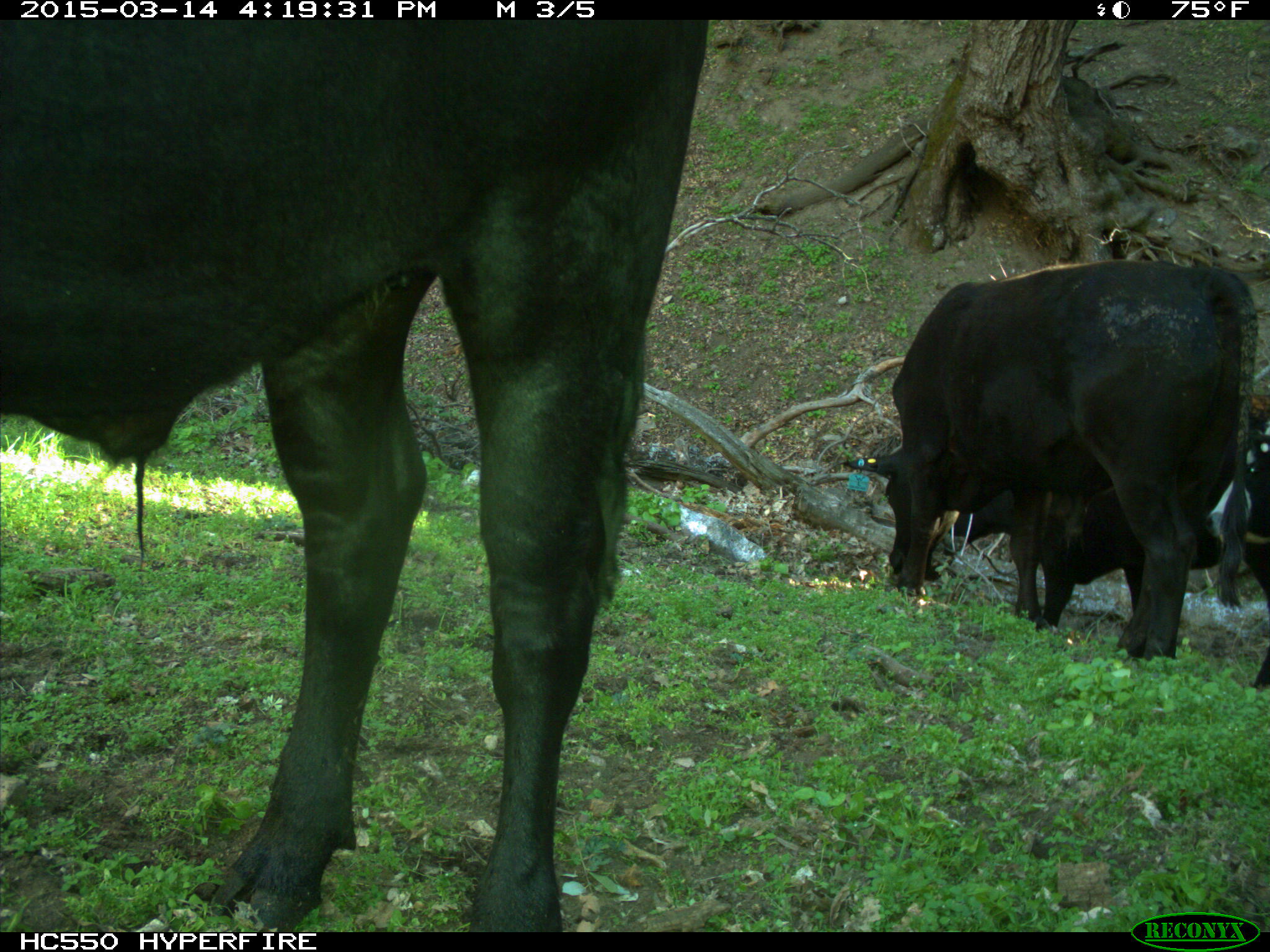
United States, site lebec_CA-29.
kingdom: Animalia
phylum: Chordata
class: Mammalia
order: Artiodactyla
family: Bovidae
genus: Bos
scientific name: Bos taurus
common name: domestic cow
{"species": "Bos taurus (domestic cow)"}